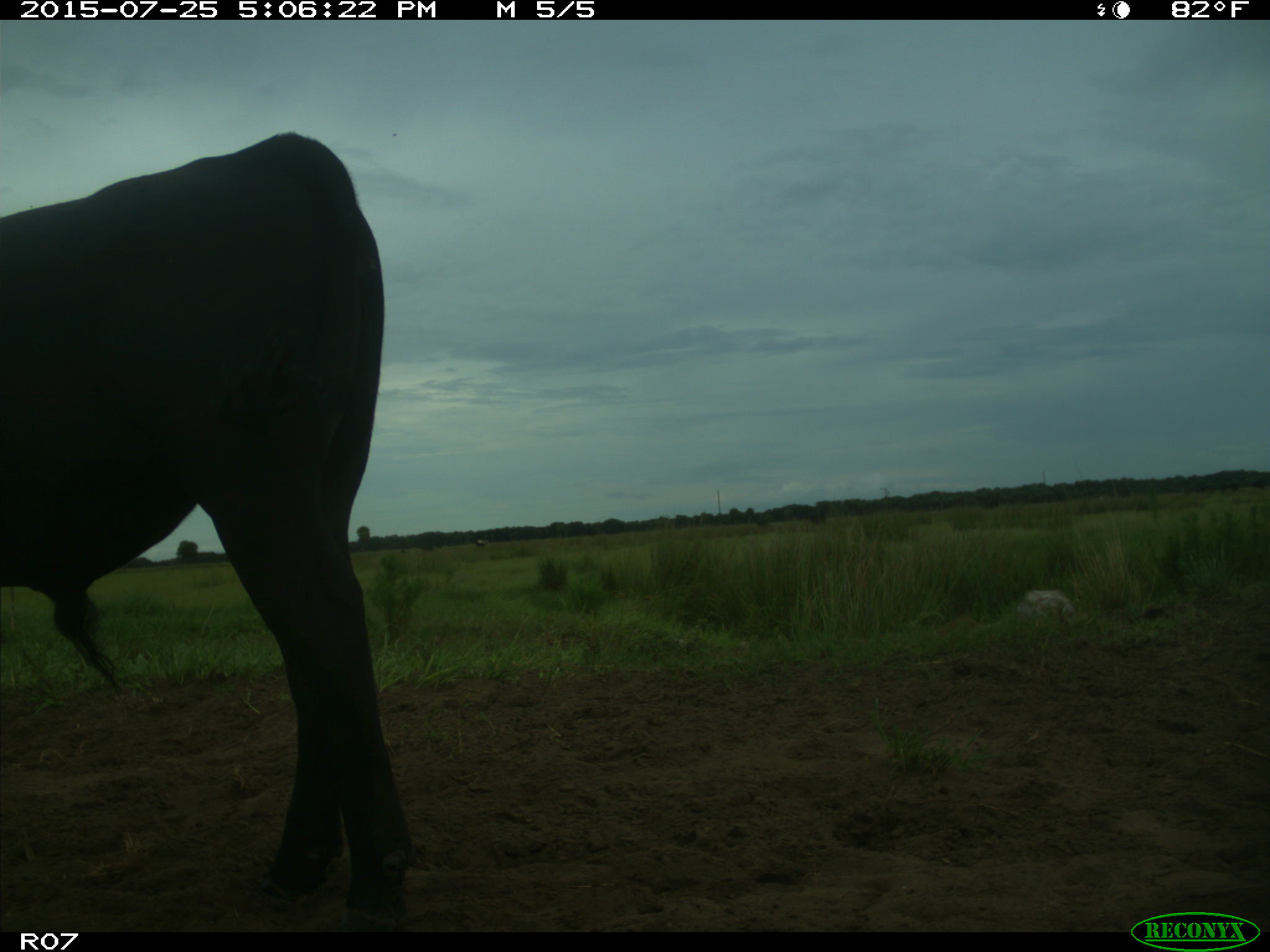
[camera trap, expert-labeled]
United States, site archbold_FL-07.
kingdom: Animalia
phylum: Chordata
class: Mammalia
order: Artiodactyla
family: Bovidae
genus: Bos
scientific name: Bos taurus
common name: domestic cow